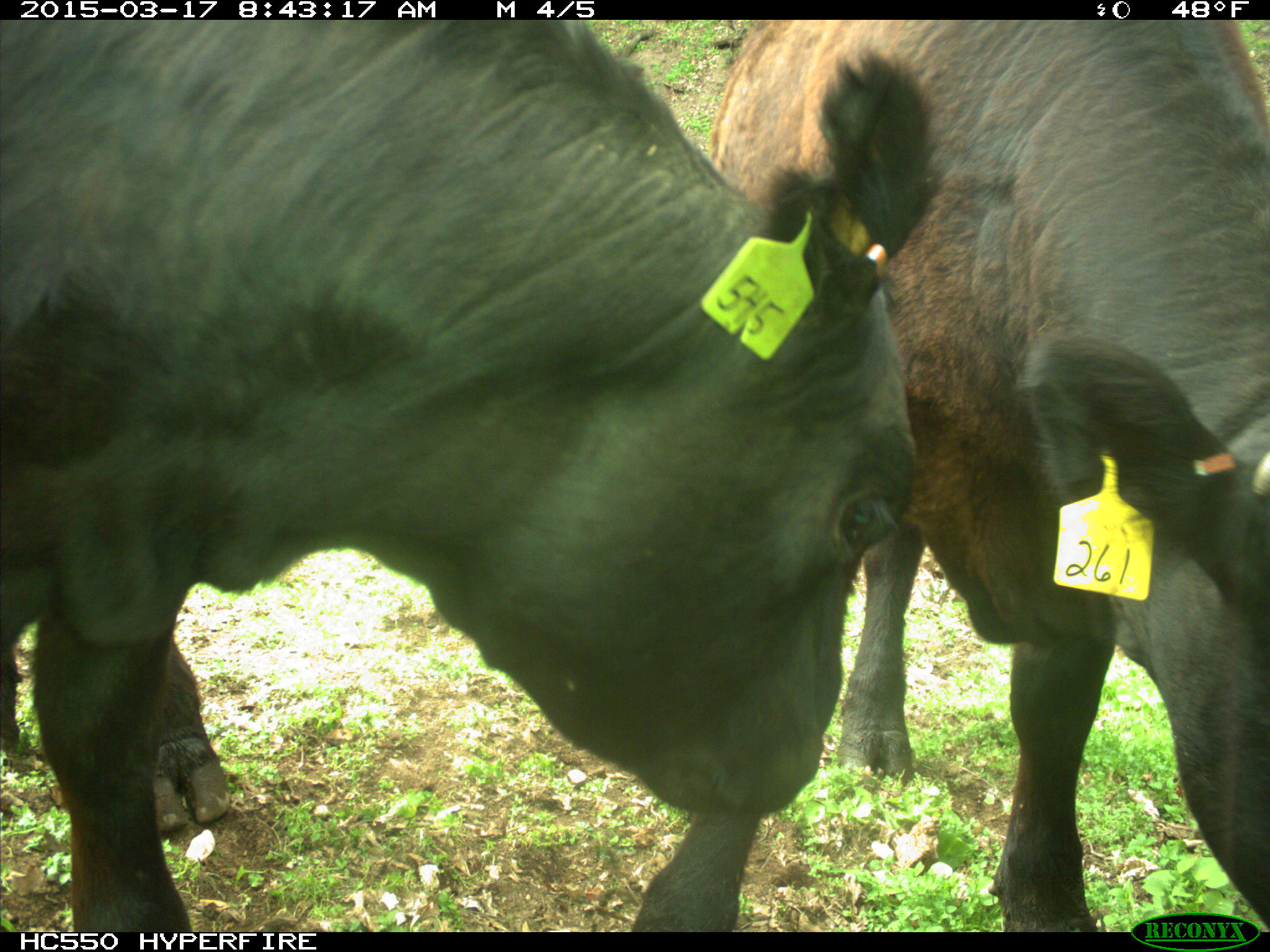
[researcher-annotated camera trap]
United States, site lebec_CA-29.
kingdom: Animalia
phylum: Chordata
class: Mammalia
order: Artiodactyla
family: Bovidae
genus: Bos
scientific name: Bos taurus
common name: domestic cow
Bos taurus (domestic cow).